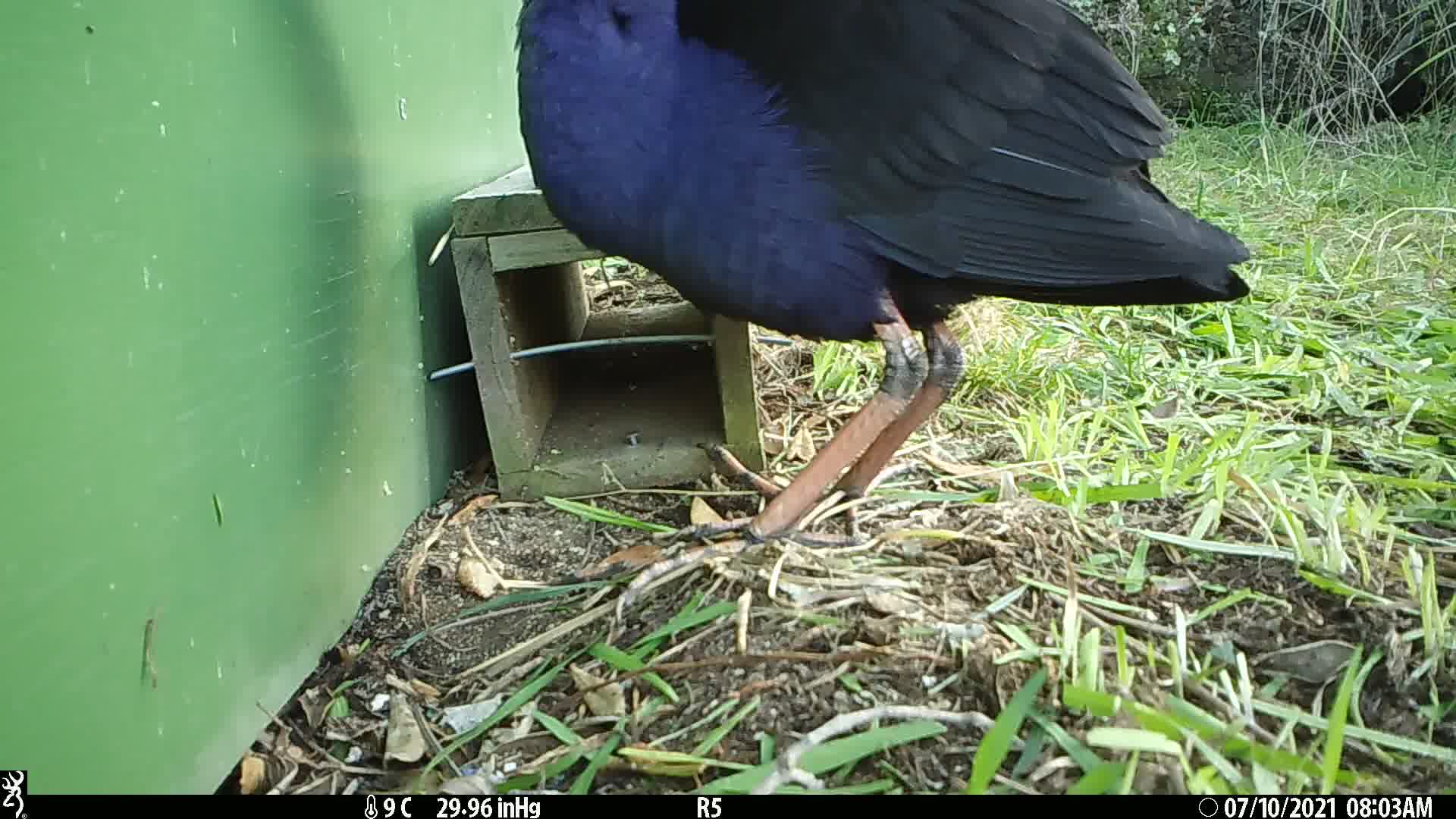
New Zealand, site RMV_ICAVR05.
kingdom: Animalia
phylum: Chordata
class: Aves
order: Gruiformes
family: Rallidae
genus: Porphyrio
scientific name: Porphyrio melanotus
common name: australasian swamphen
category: pukeko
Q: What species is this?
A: Pukeko (australasian swamphen) (Porphyrio melanotus).